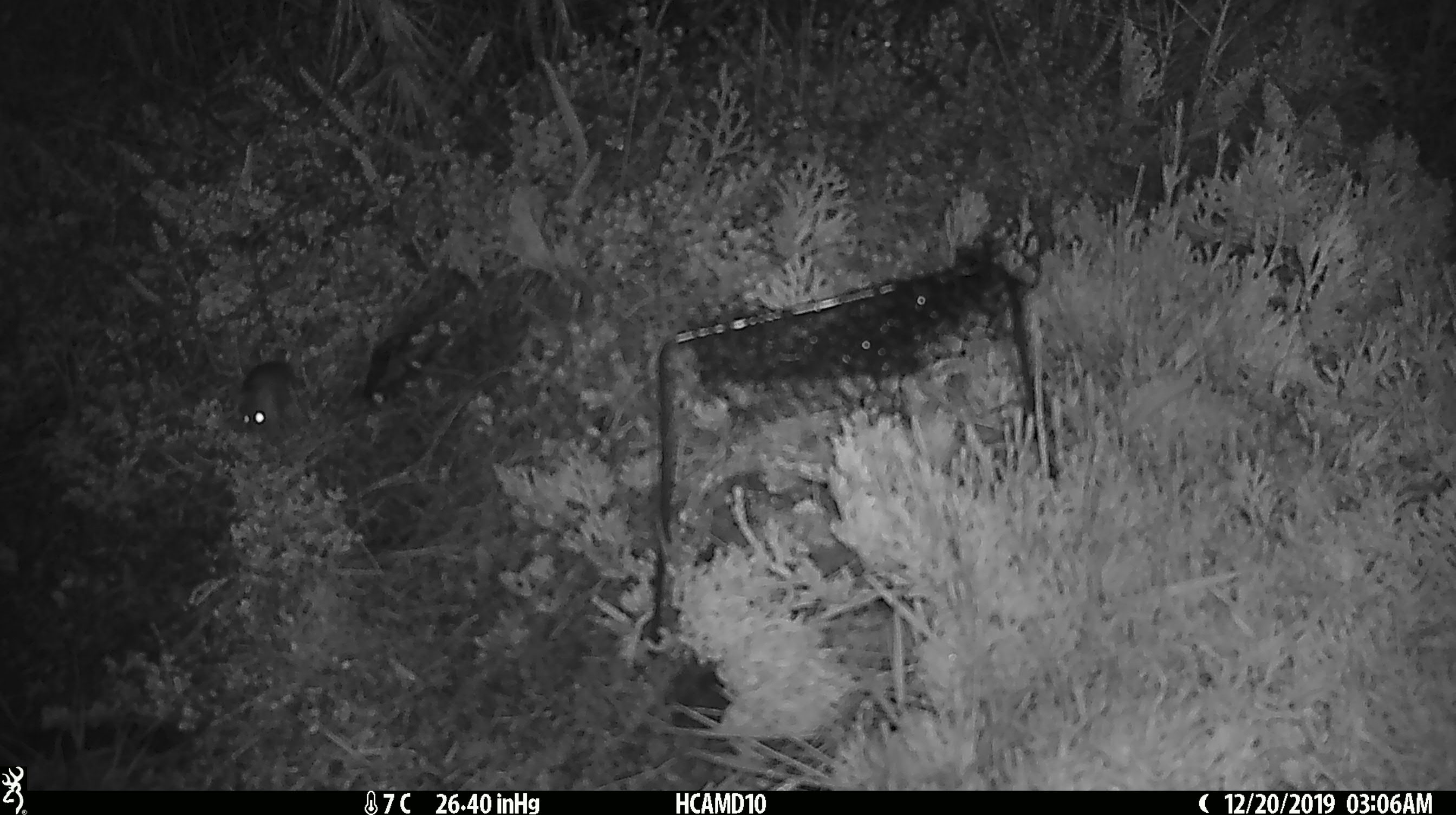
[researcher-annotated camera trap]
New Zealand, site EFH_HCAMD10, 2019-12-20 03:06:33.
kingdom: Animalia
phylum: Chordata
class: Mammalia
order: Rodentia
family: Muridae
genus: Mus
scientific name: Mus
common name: mouse